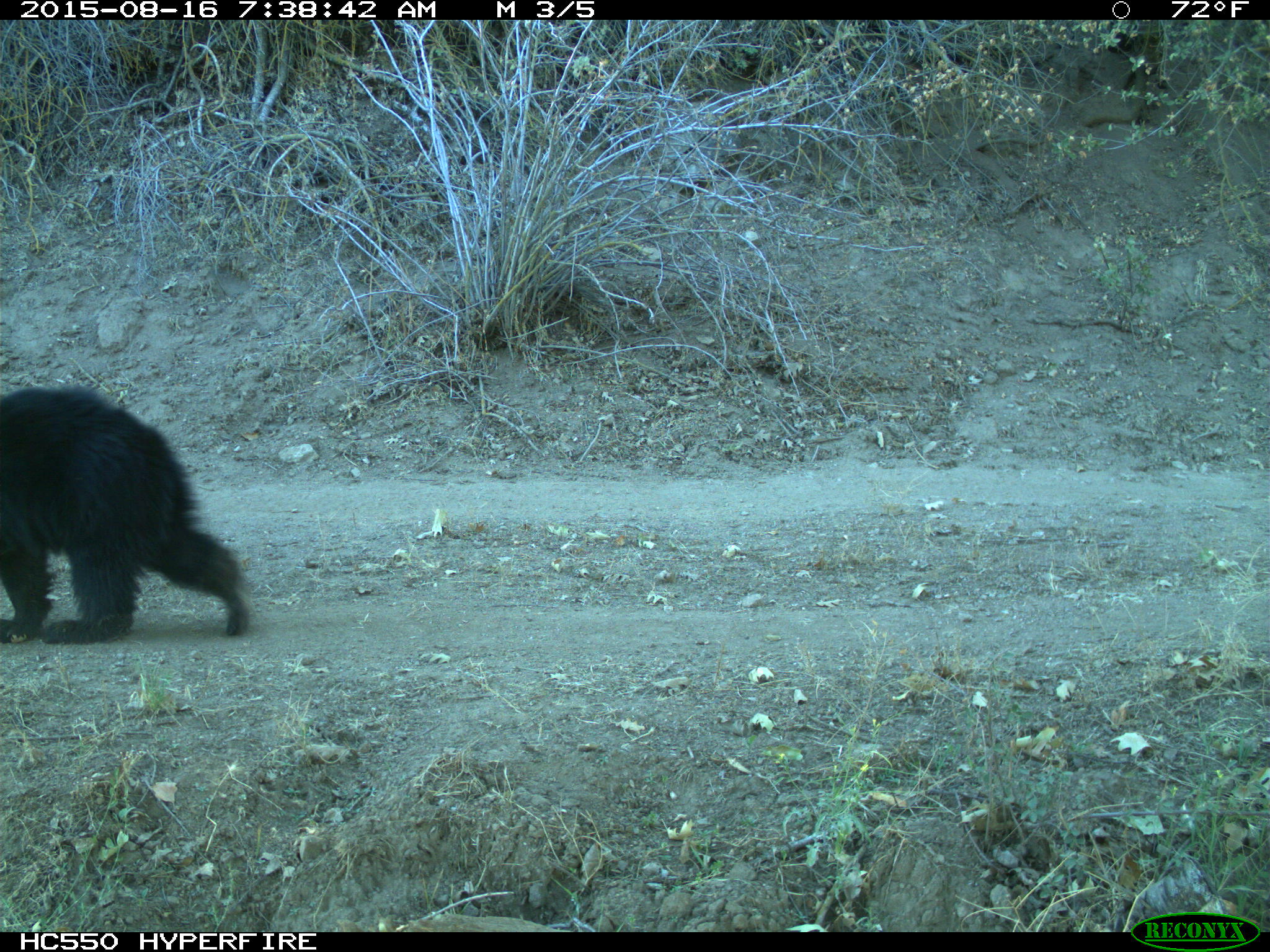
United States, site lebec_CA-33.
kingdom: Animalia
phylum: Chordata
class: Mammalia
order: Carnivora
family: Ursidae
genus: Ursus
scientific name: Ursus americanus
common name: american black bear